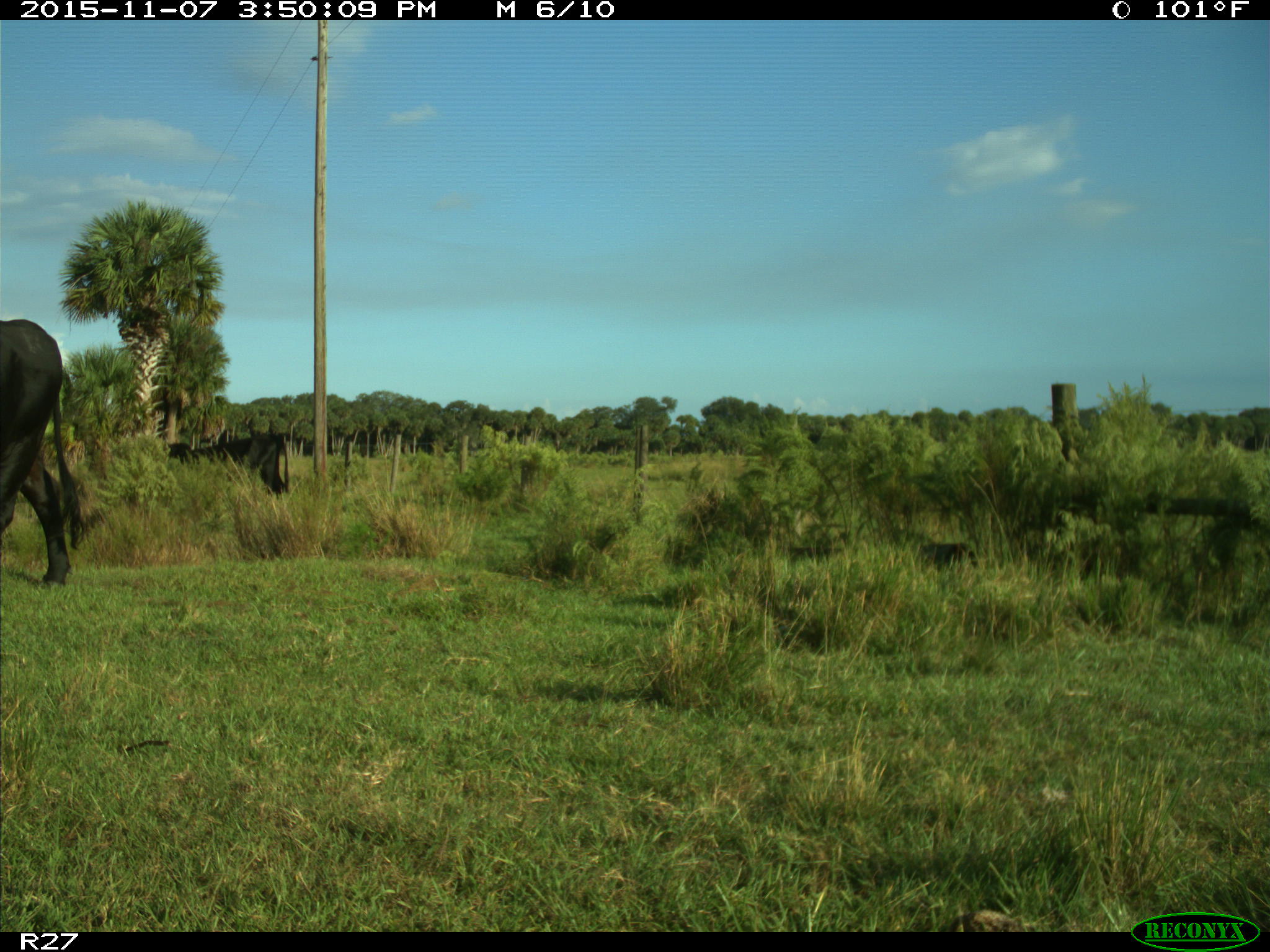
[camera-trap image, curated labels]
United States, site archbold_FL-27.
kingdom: Animalia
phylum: Chordata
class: Mammalia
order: Artiodactyla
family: Bovidae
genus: Bos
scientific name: Bos taurus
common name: domestic cow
Bos taurus (domestic cow).